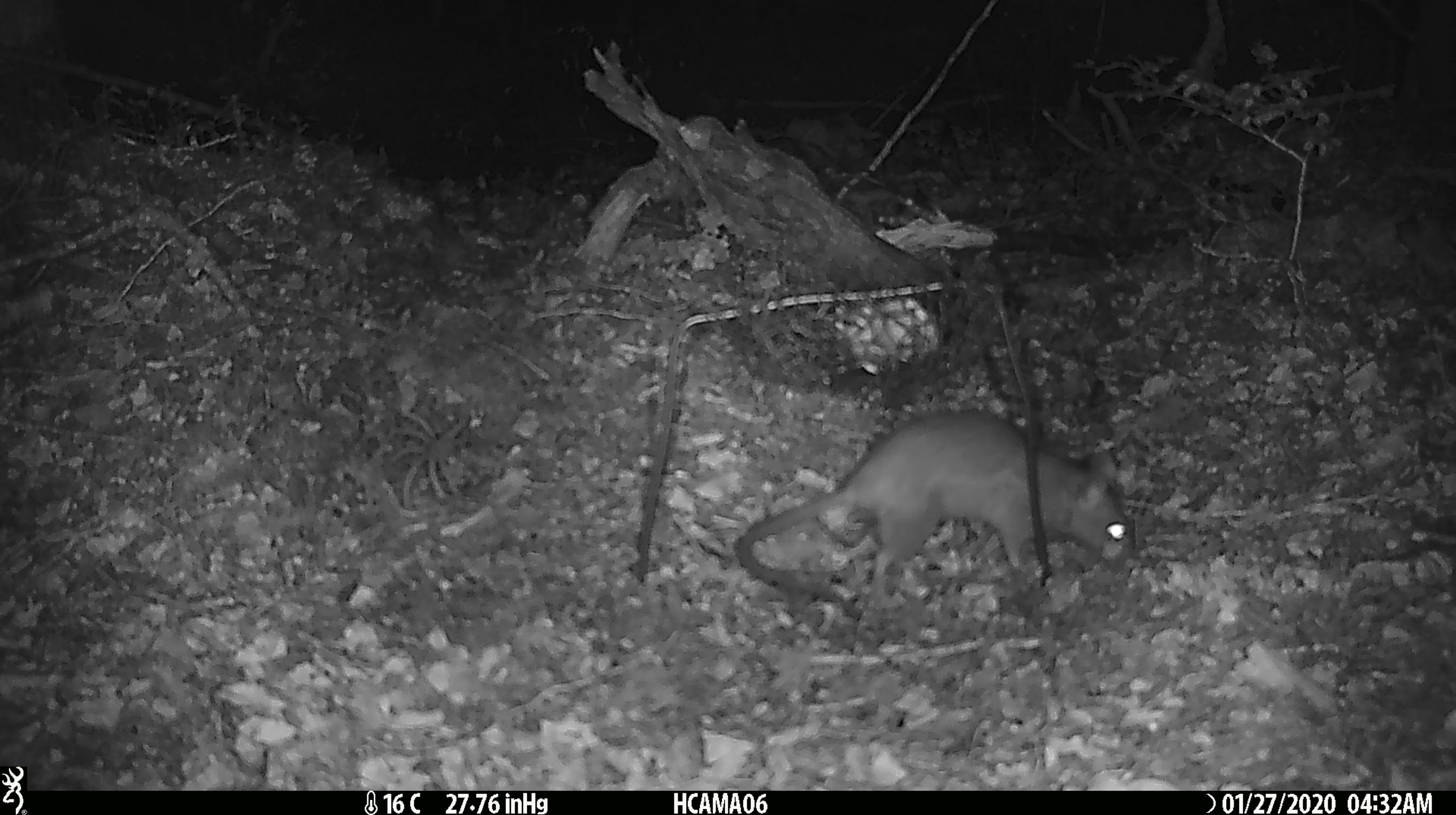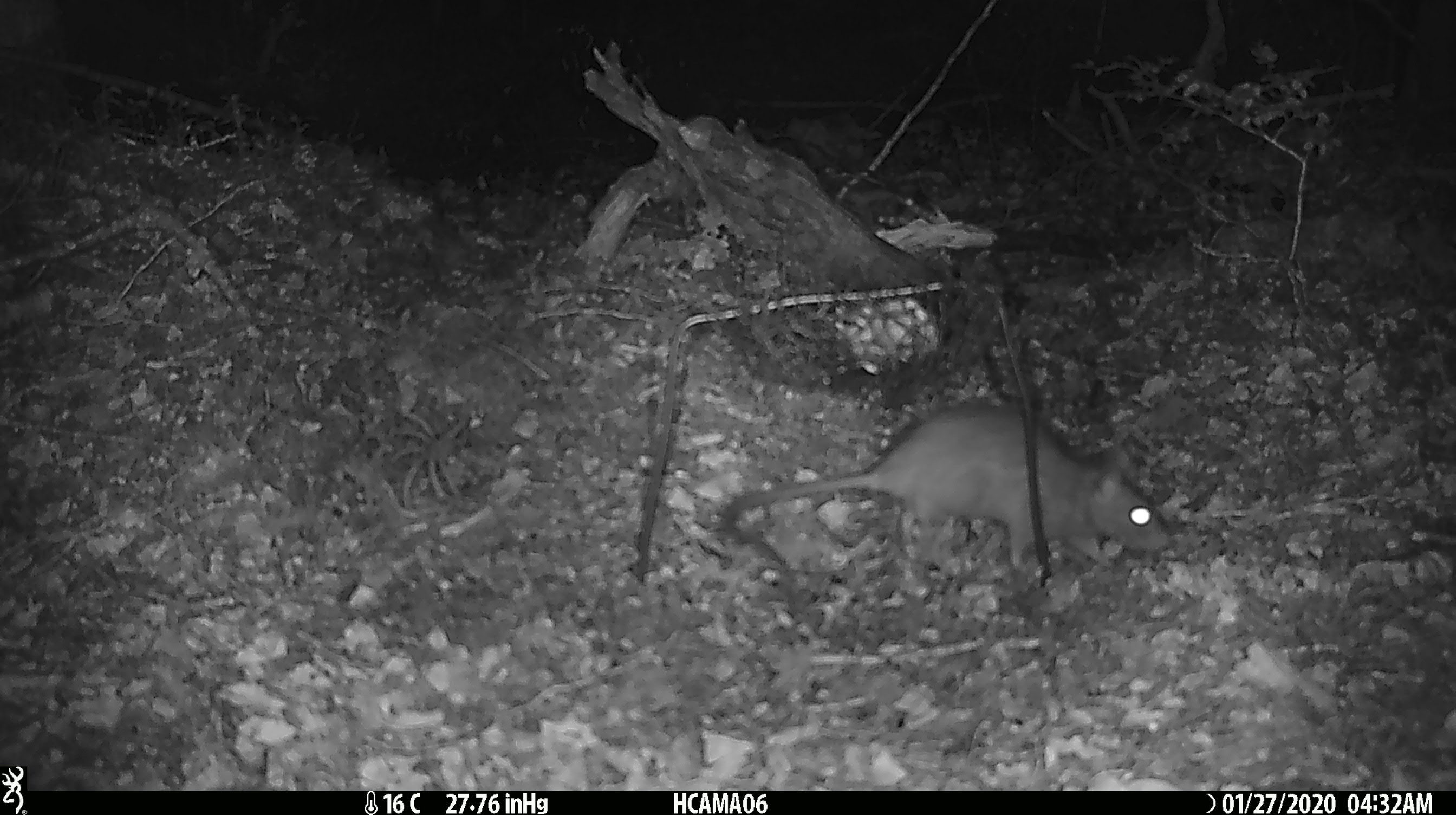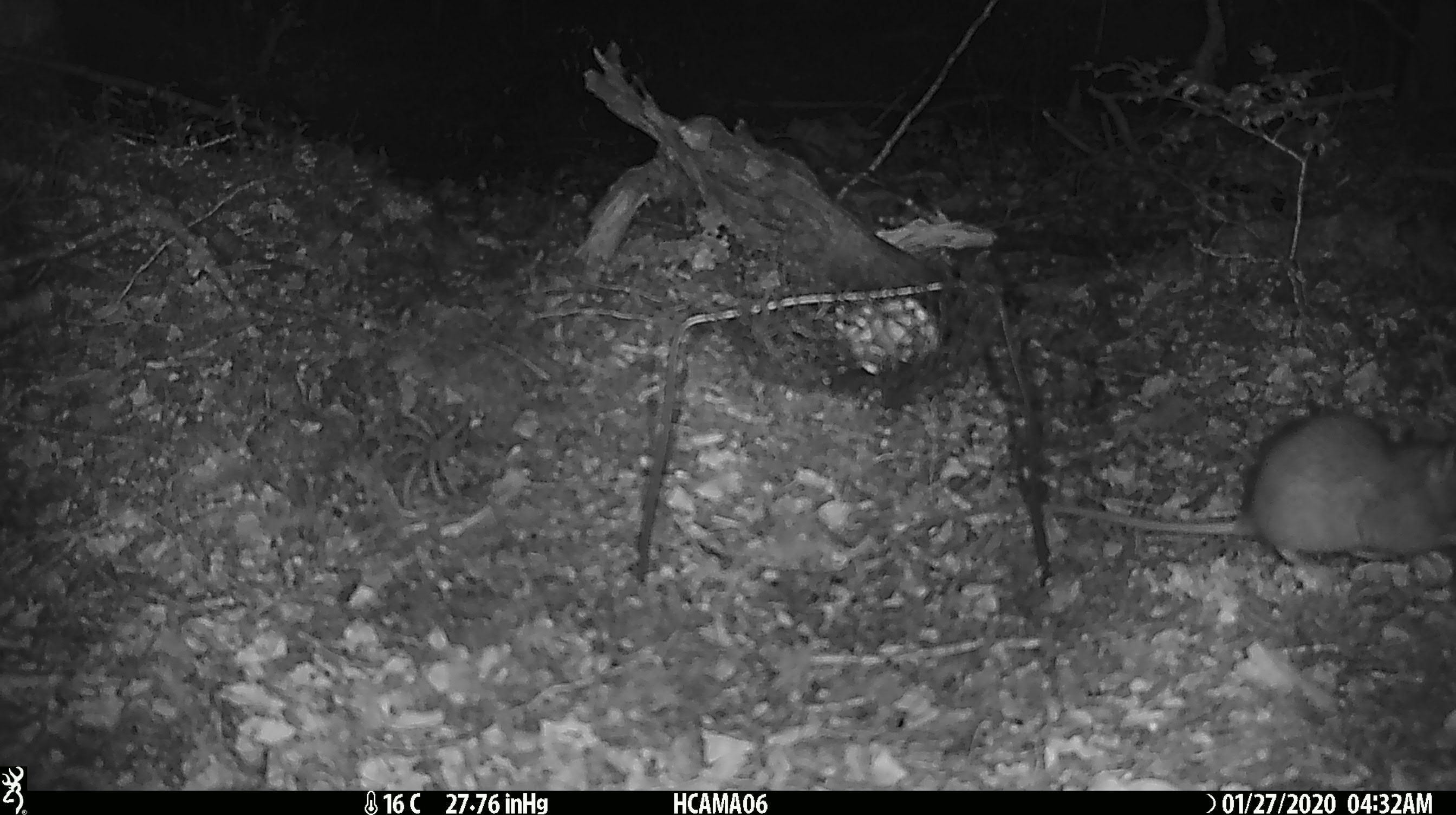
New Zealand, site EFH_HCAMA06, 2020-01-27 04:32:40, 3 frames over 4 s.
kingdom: Animalia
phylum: Chordata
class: Mammalia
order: Rodentia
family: Muridae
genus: Rattus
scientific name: Rattus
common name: rat